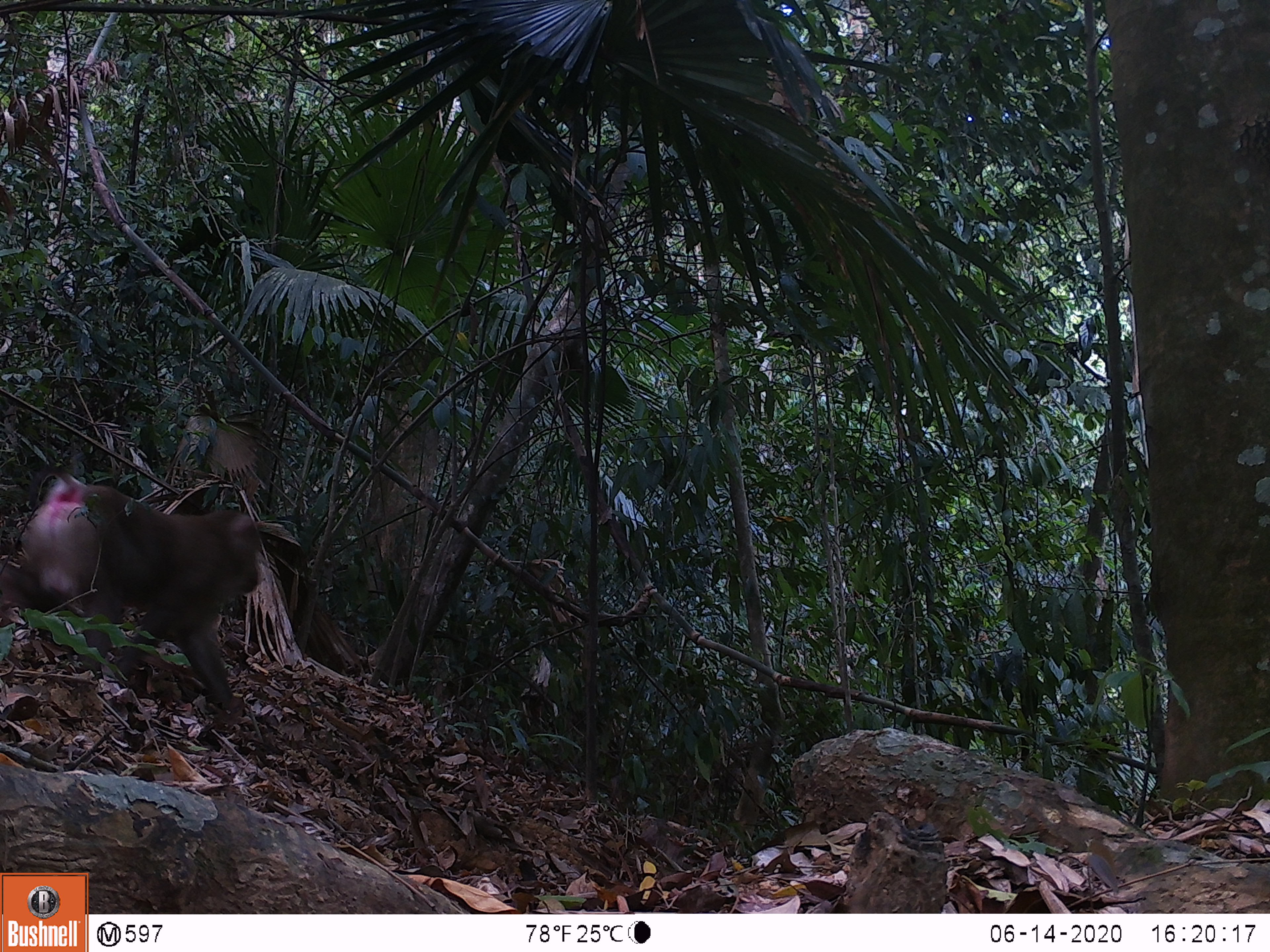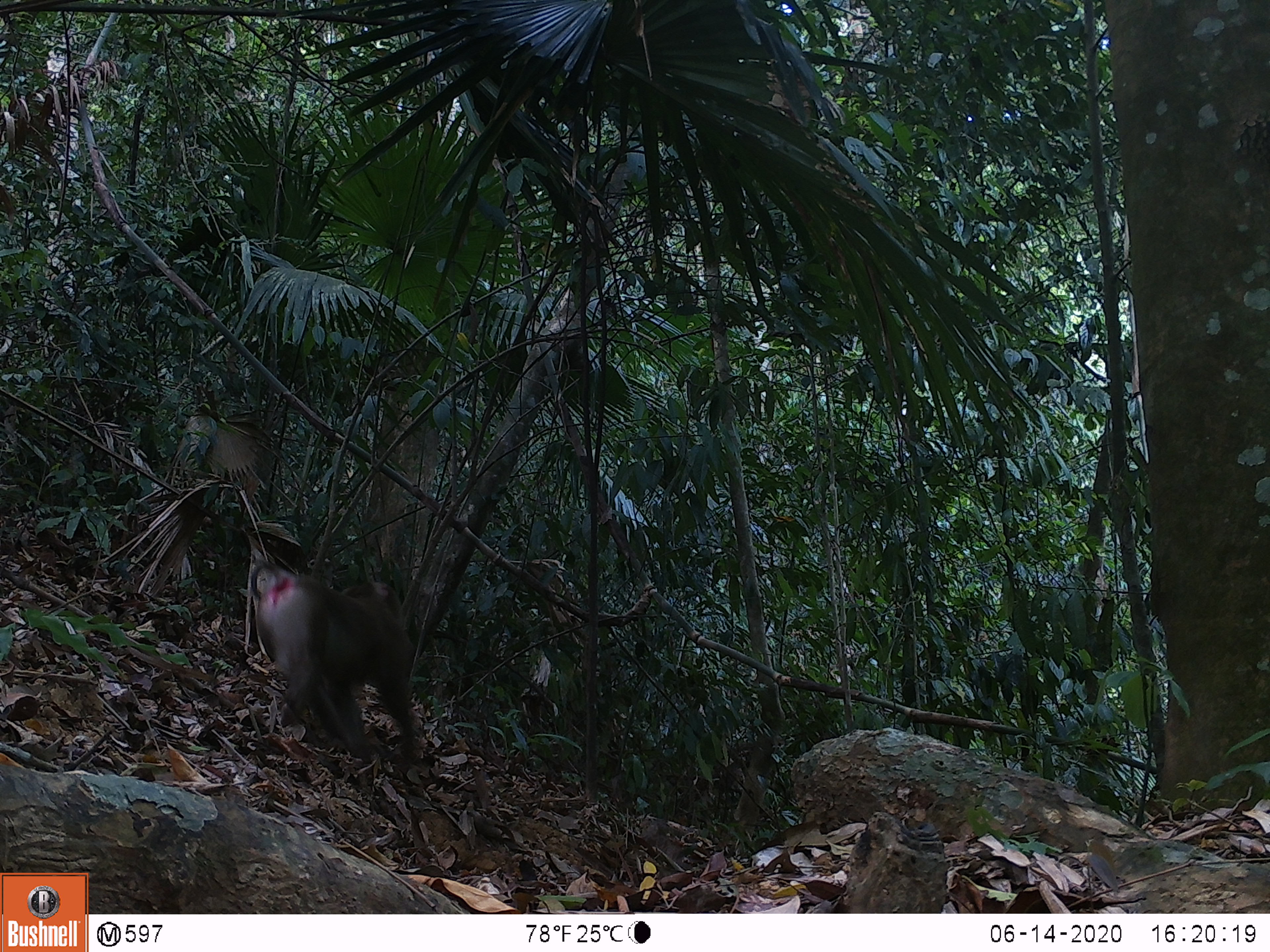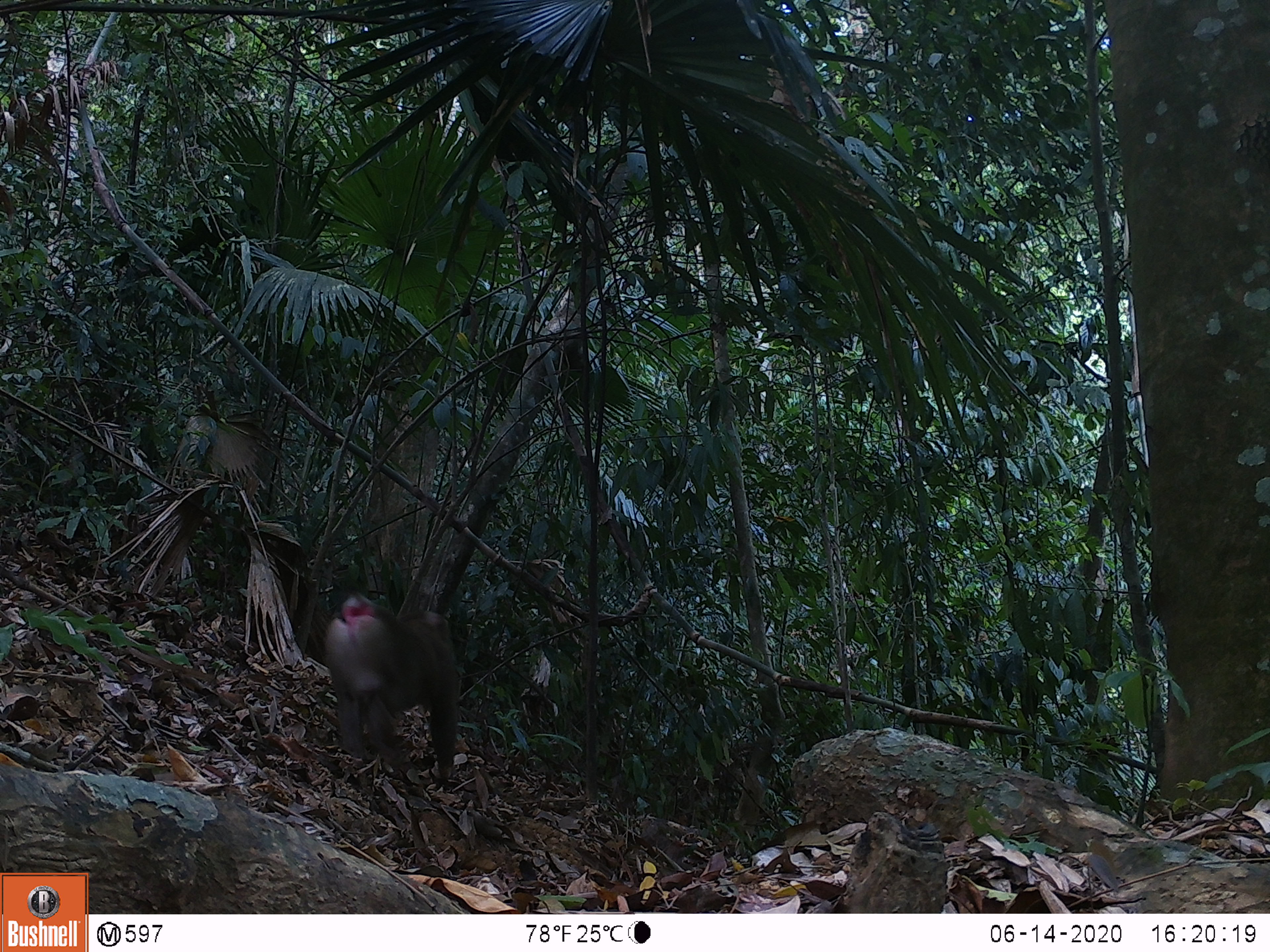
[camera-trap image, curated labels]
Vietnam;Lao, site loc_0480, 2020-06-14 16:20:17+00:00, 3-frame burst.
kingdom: Animalia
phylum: Chordata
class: Mammalia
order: Primates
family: Cercopithecidae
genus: Macaca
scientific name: Macaca nemestrina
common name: pig-tailed macaque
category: pig tailed macaque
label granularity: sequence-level